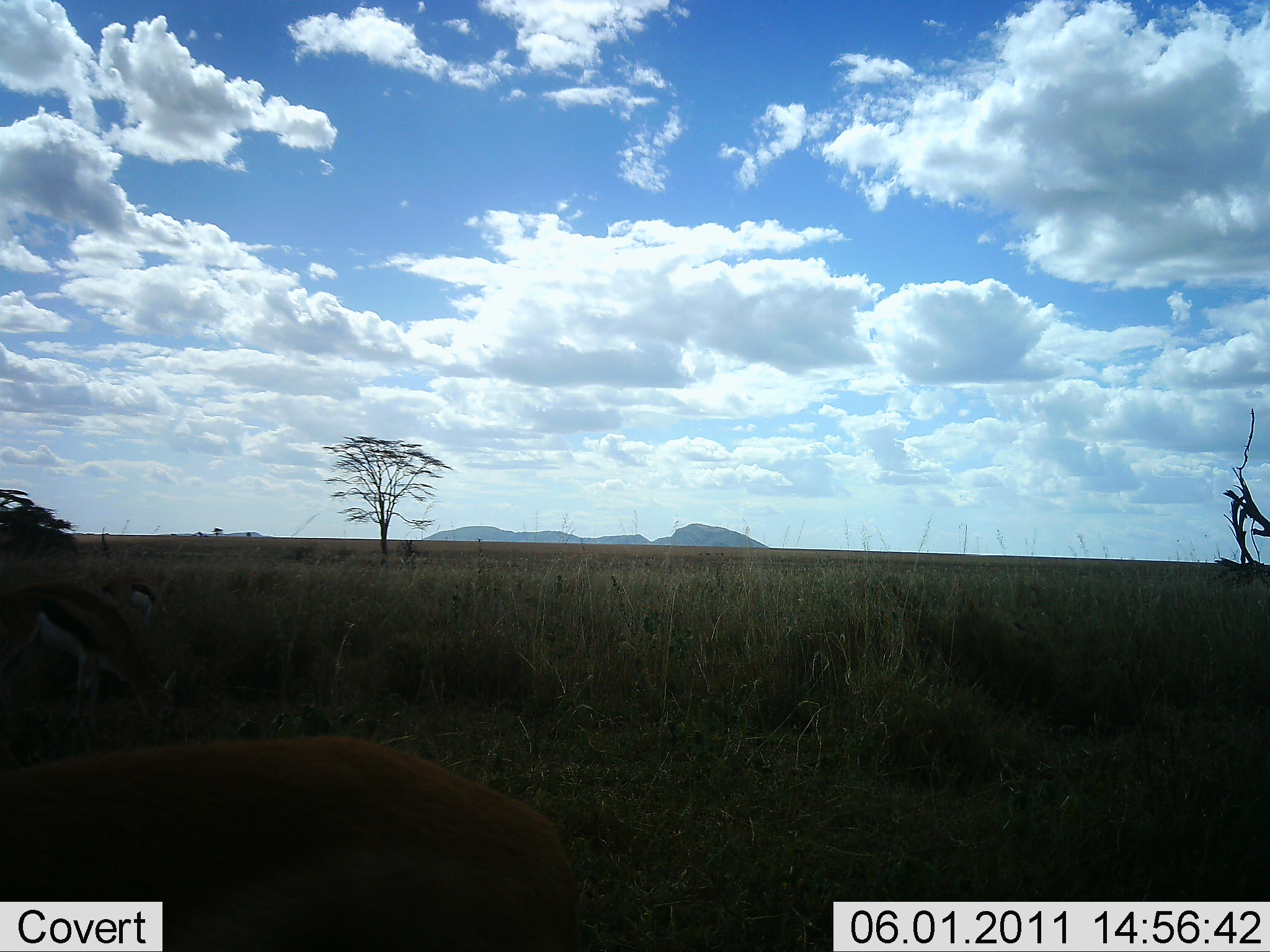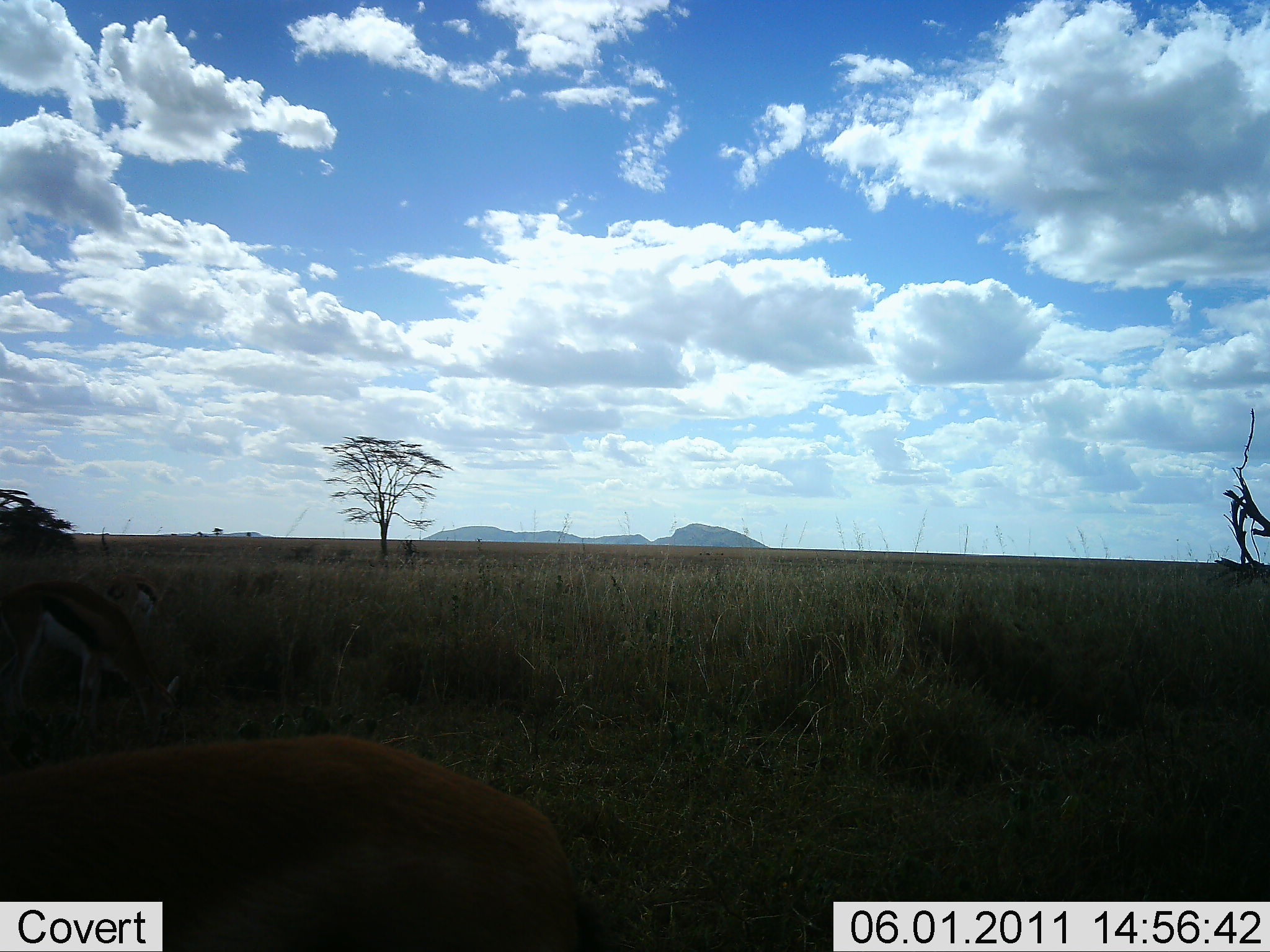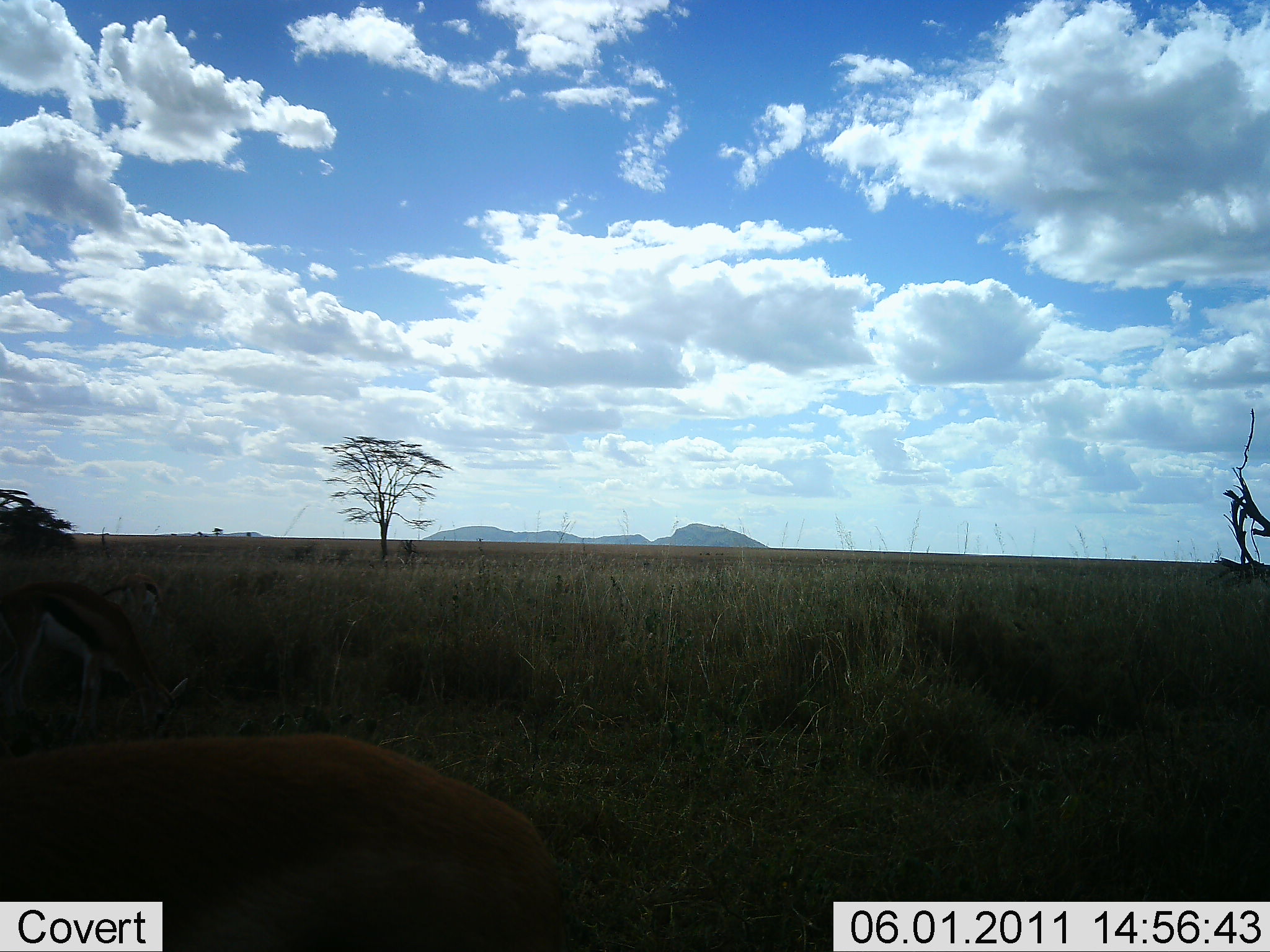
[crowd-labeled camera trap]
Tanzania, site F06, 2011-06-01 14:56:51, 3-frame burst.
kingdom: Animalia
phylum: Chordata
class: Mammalia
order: Artiodactyla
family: Bovidae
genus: Eudorcas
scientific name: Eudorcas thomsonii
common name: thomson's gazelle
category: gazellethomsons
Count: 3.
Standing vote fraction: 40%.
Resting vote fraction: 10%.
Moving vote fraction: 0%.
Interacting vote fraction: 0%.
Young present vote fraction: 0%.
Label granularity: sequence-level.